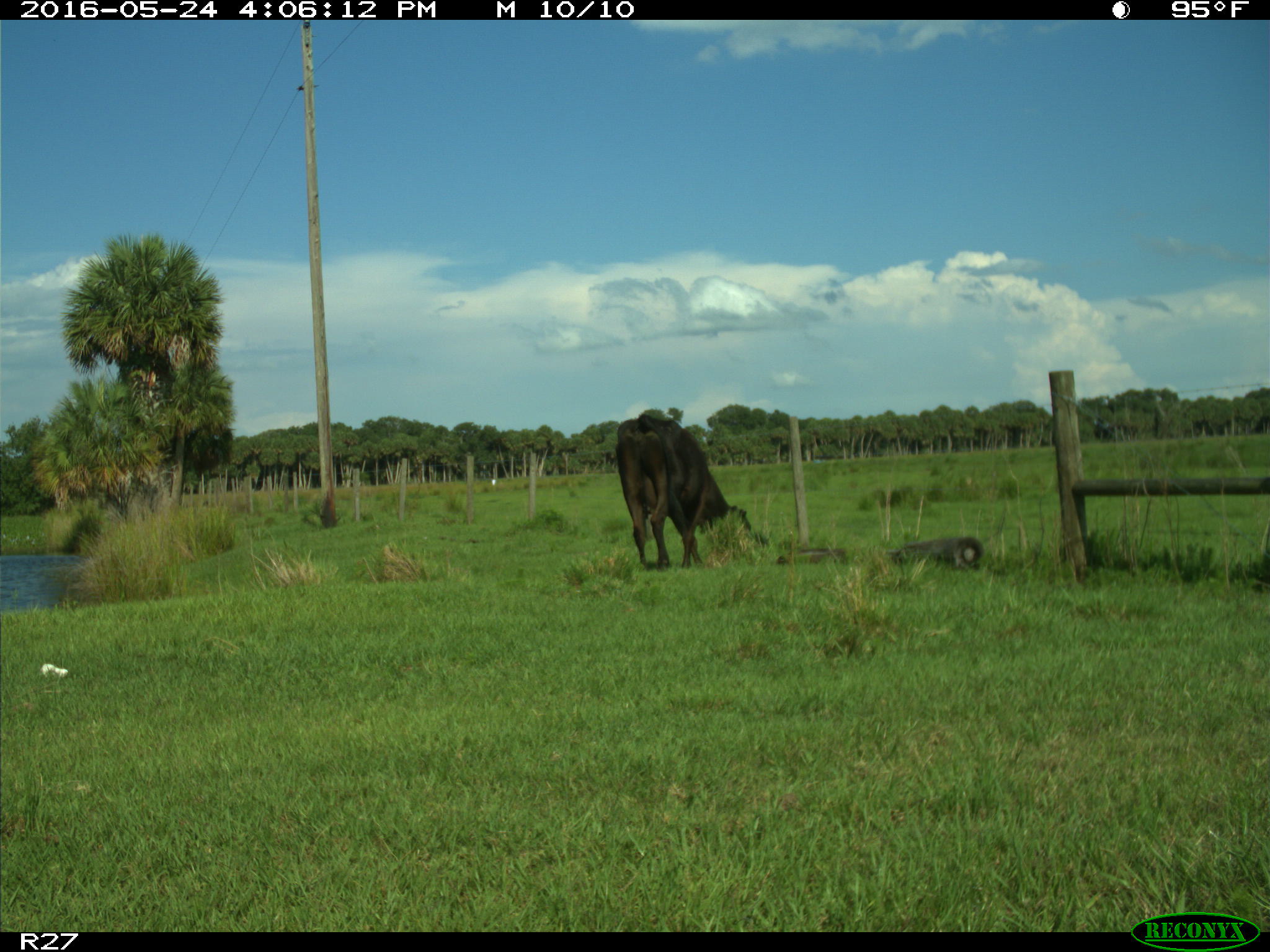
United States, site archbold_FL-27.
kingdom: Animalia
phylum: Chordata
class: Mammalia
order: Artiodactyla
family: Bovidae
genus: Bos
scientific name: Bos taurus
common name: domestic cow